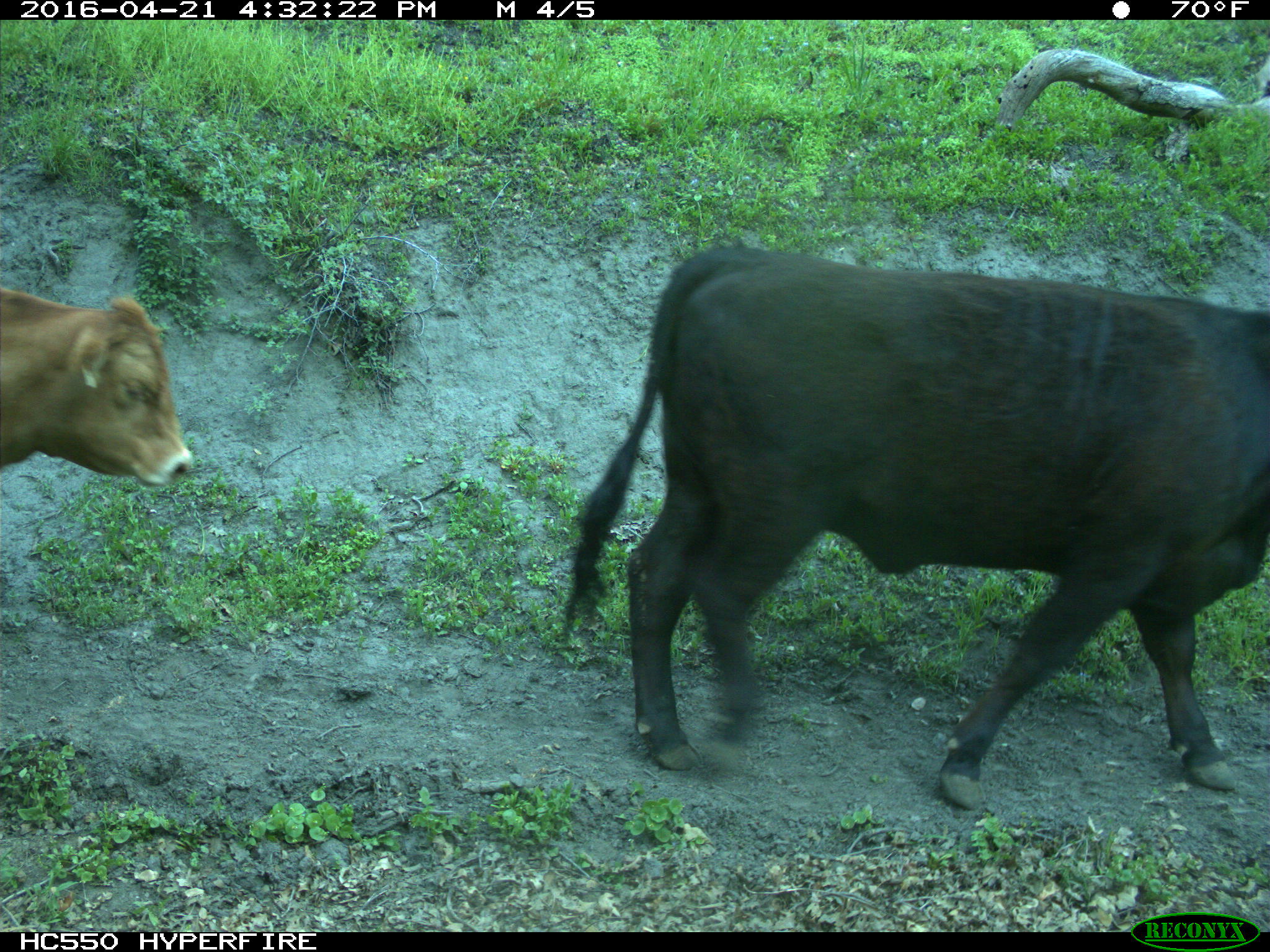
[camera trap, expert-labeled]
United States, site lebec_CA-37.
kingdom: Animalia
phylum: Chordata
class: Mammalia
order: Artiodactyla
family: Bovidae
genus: Bos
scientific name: Bos taurus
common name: domestic cow